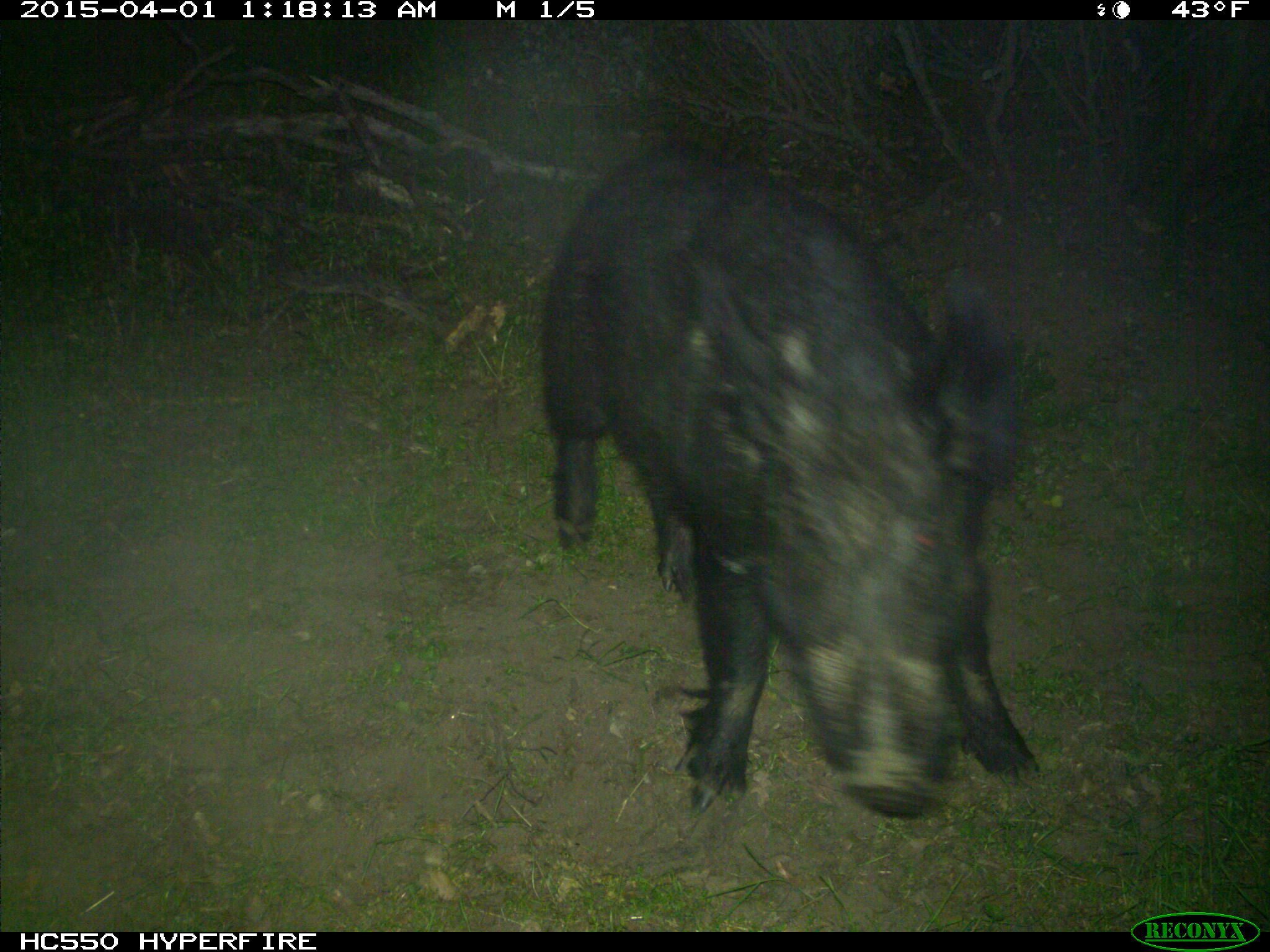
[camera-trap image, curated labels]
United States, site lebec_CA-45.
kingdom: Animalia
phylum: Chordata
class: Mammalia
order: Artiodactyla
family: Suidae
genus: Sus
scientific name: Sus scrofa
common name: wild boar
Sus scrofa (wild boar).